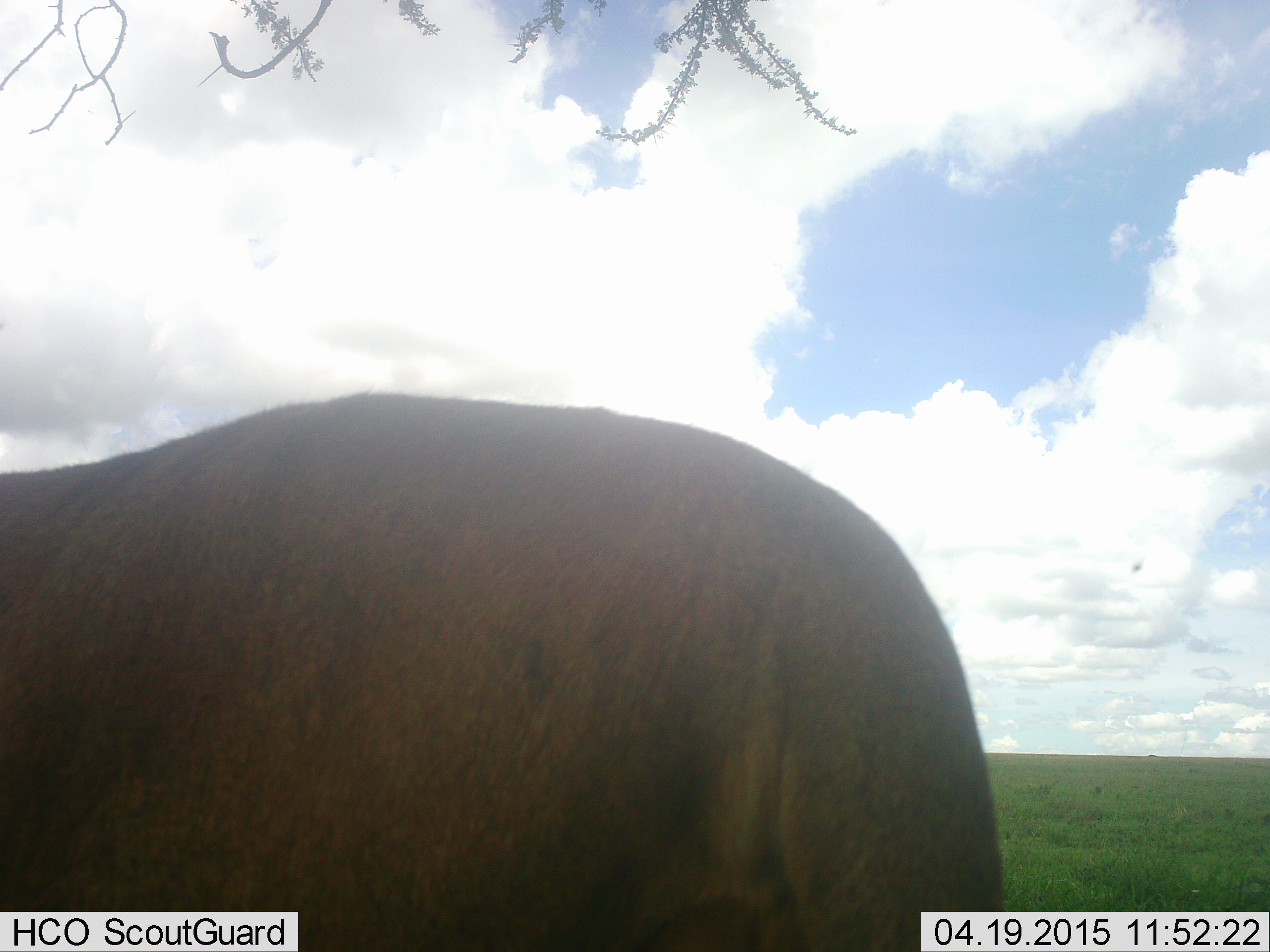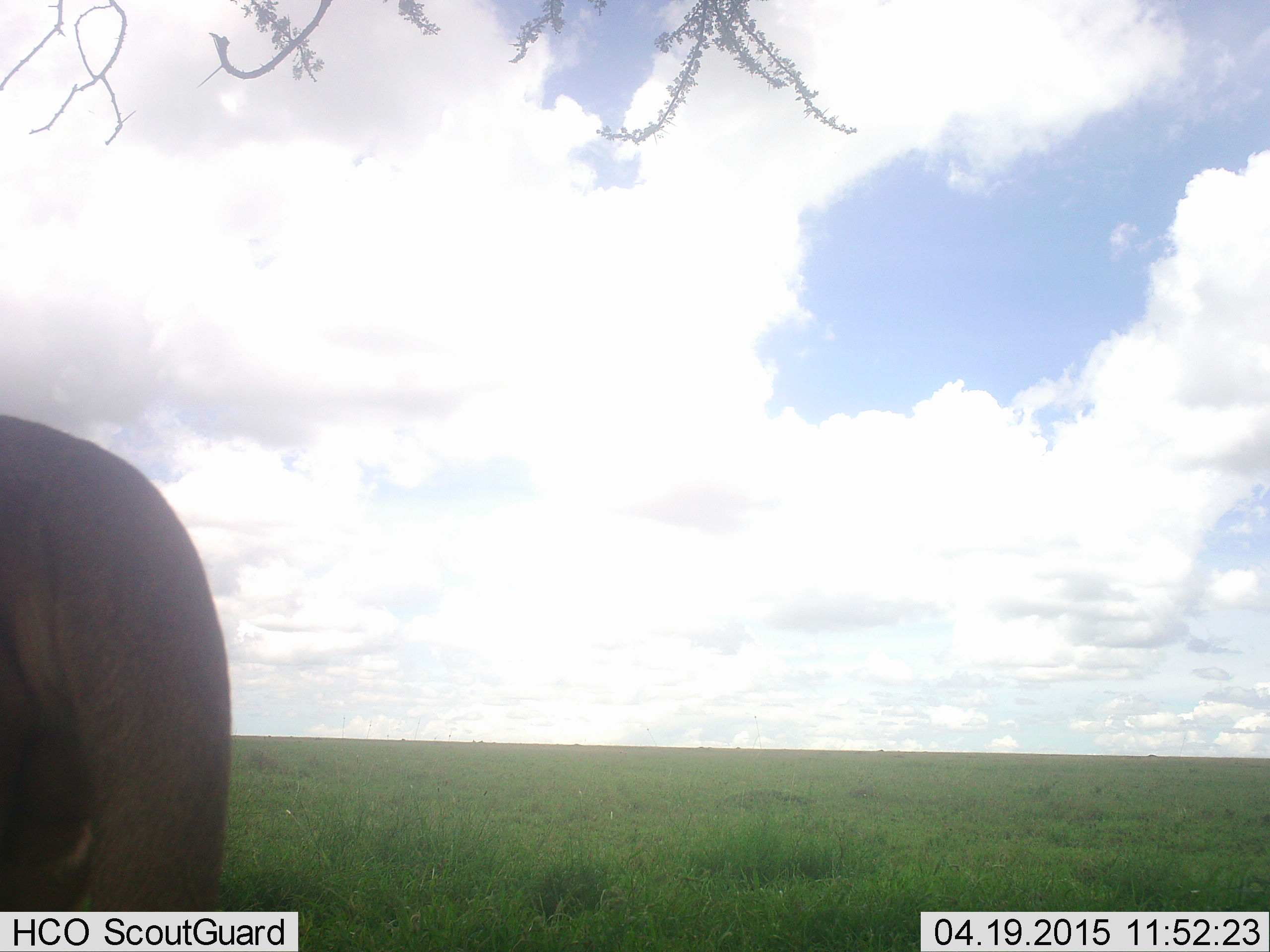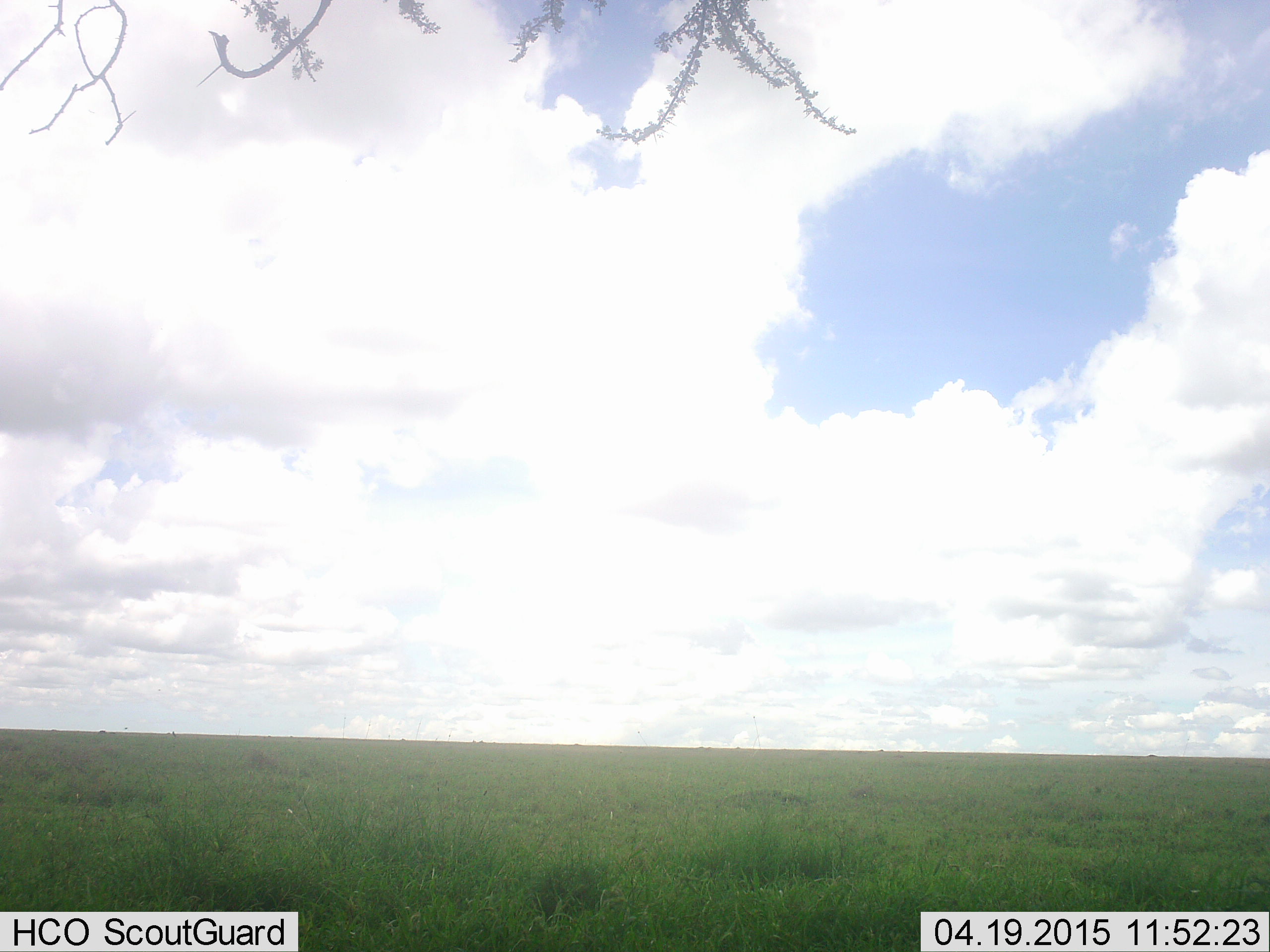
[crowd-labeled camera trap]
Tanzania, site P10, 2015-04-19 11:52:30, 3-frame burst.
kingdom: Animalia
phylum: Chordata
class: Mammalia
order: Artiodactyla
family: Bovidae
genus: Connochaetes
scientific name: Connochaetes taurinus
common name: blue wildebeest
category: wildebeest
Wildebeest (blue wildebeest) (Connochaetes taurinus), count 1. Behavior (volunteer vote fractions): standing 0%, resting 0%, moving 100%, interacting 0%. Young present (vote fraction): 0%. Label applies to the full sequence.